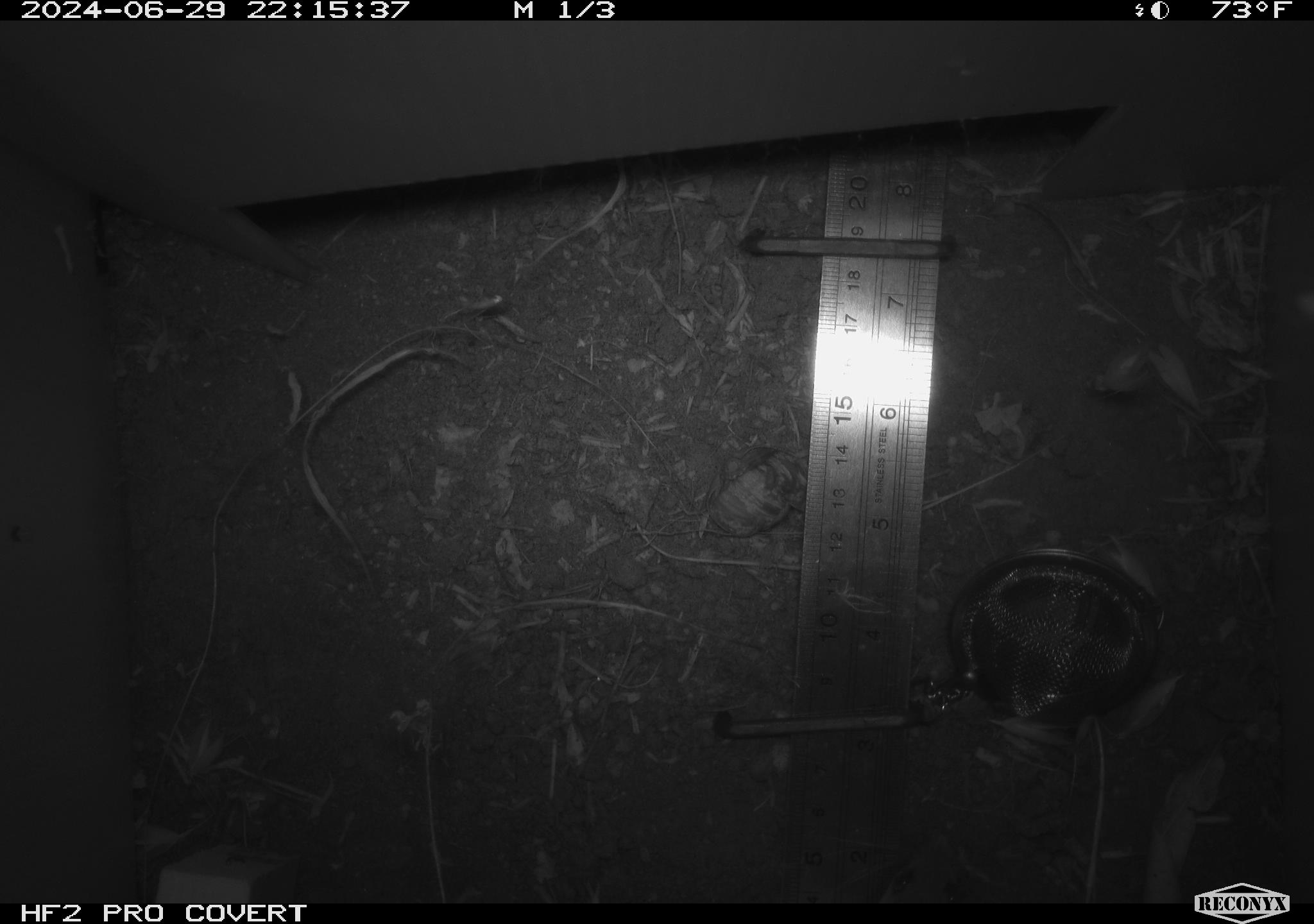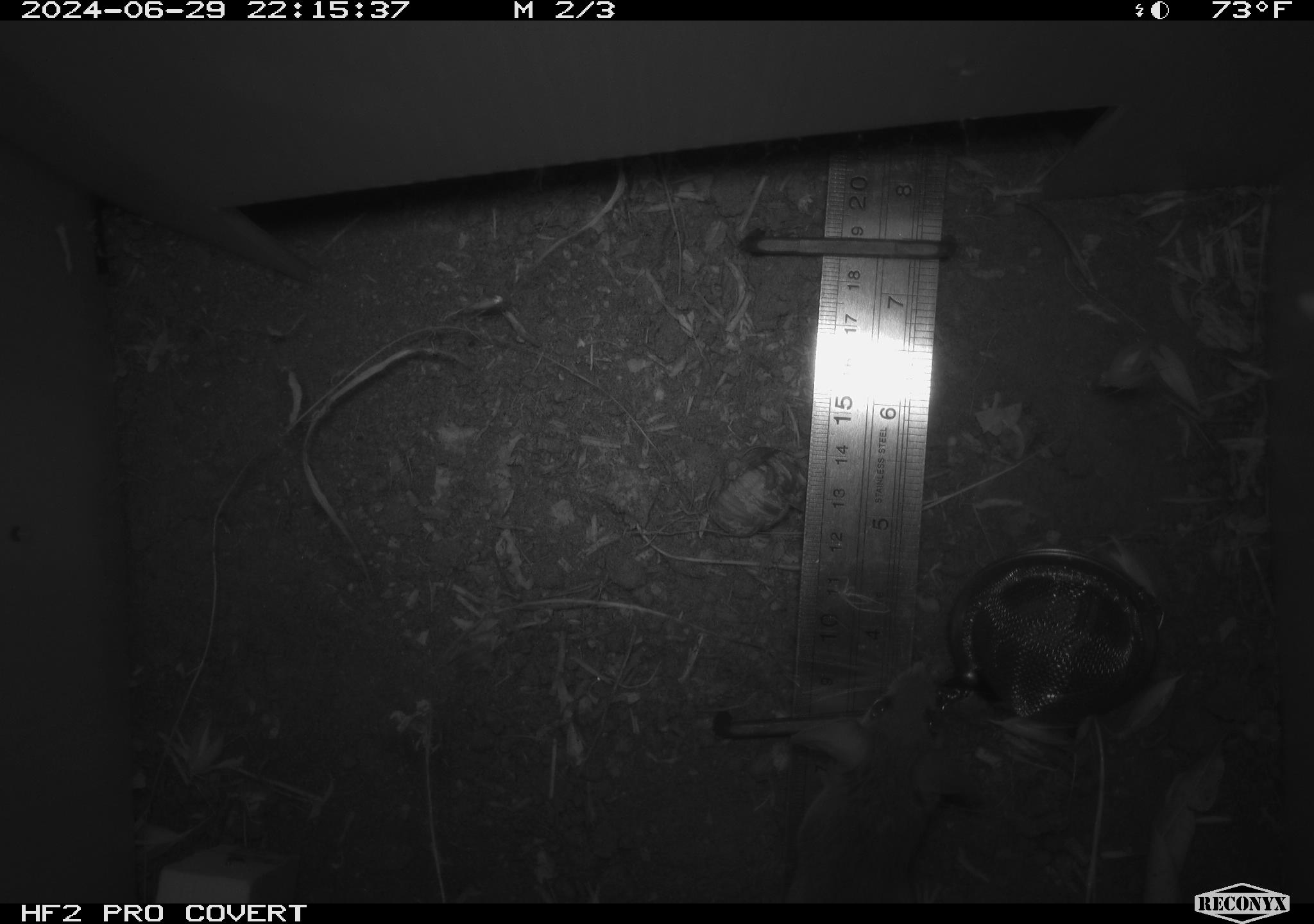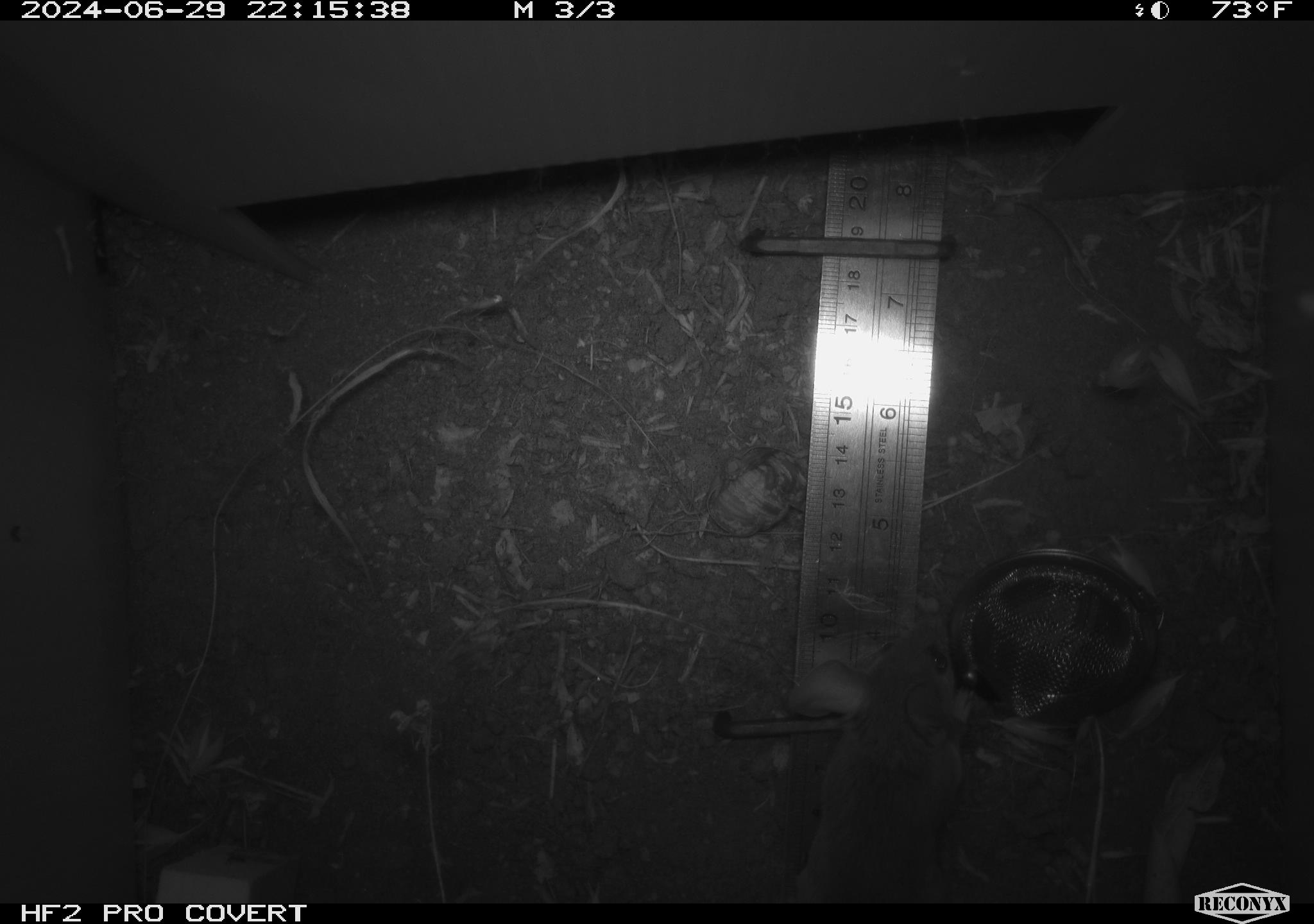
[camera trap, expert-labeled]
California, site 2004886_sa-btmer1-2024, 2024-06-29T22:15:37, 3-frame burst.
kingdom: Animalia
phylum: Chordata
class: Mammalia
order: Rodentia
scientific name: Rodentia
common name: mouse species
Mouse species (Rodentia).